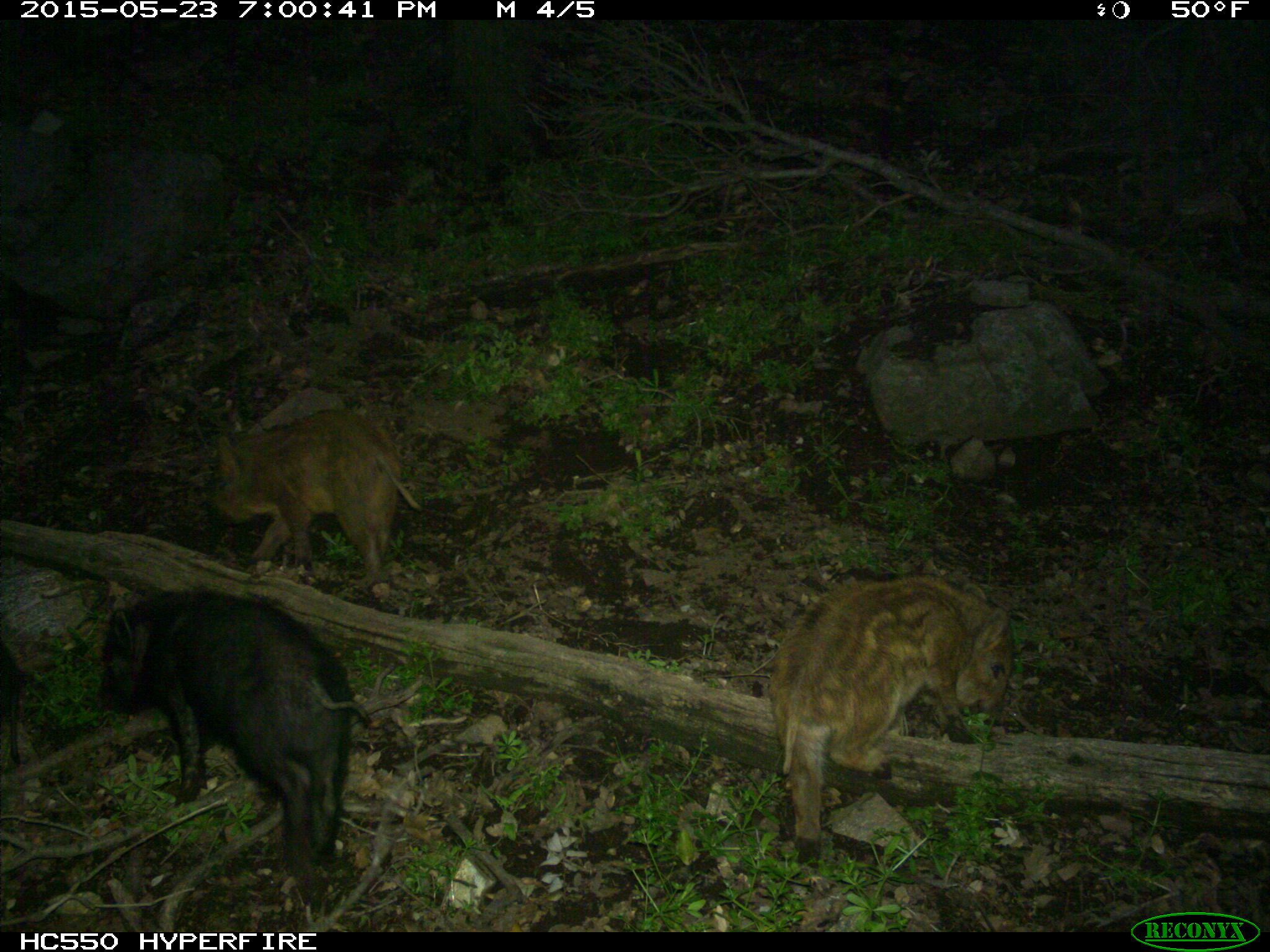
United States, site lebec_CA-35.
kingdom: Animalia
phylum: Chordata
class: Mammalia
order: Artiodactyla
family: Suidae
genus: Sus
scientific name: Sus scrofa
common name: wild boar